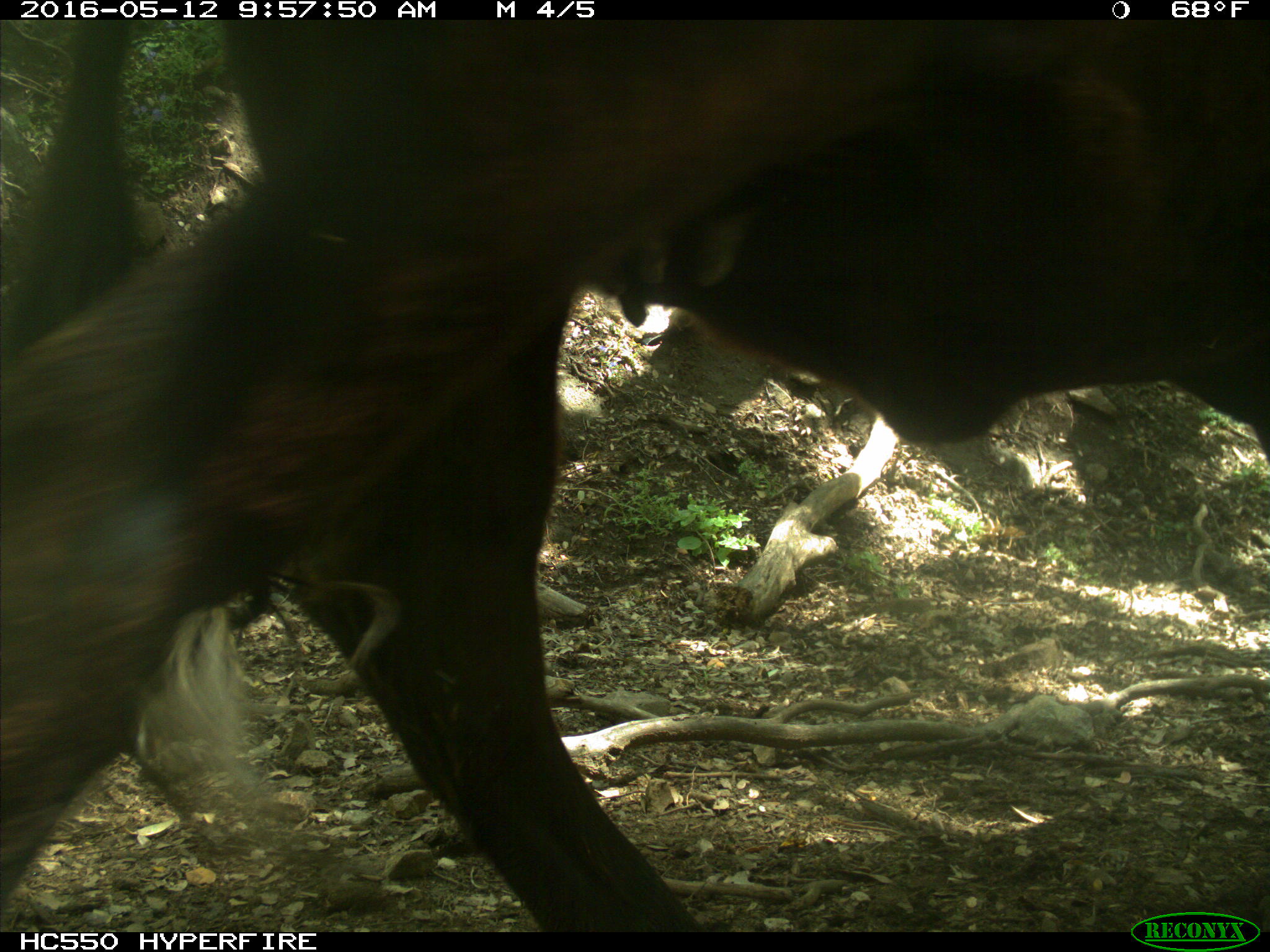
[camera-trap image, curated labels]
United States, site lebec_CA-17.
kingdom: Animalia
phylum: Chordata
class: Mammalia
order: Artiodactyla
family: Bovidae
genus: Bos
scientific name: Bos taurus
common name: domestic cow